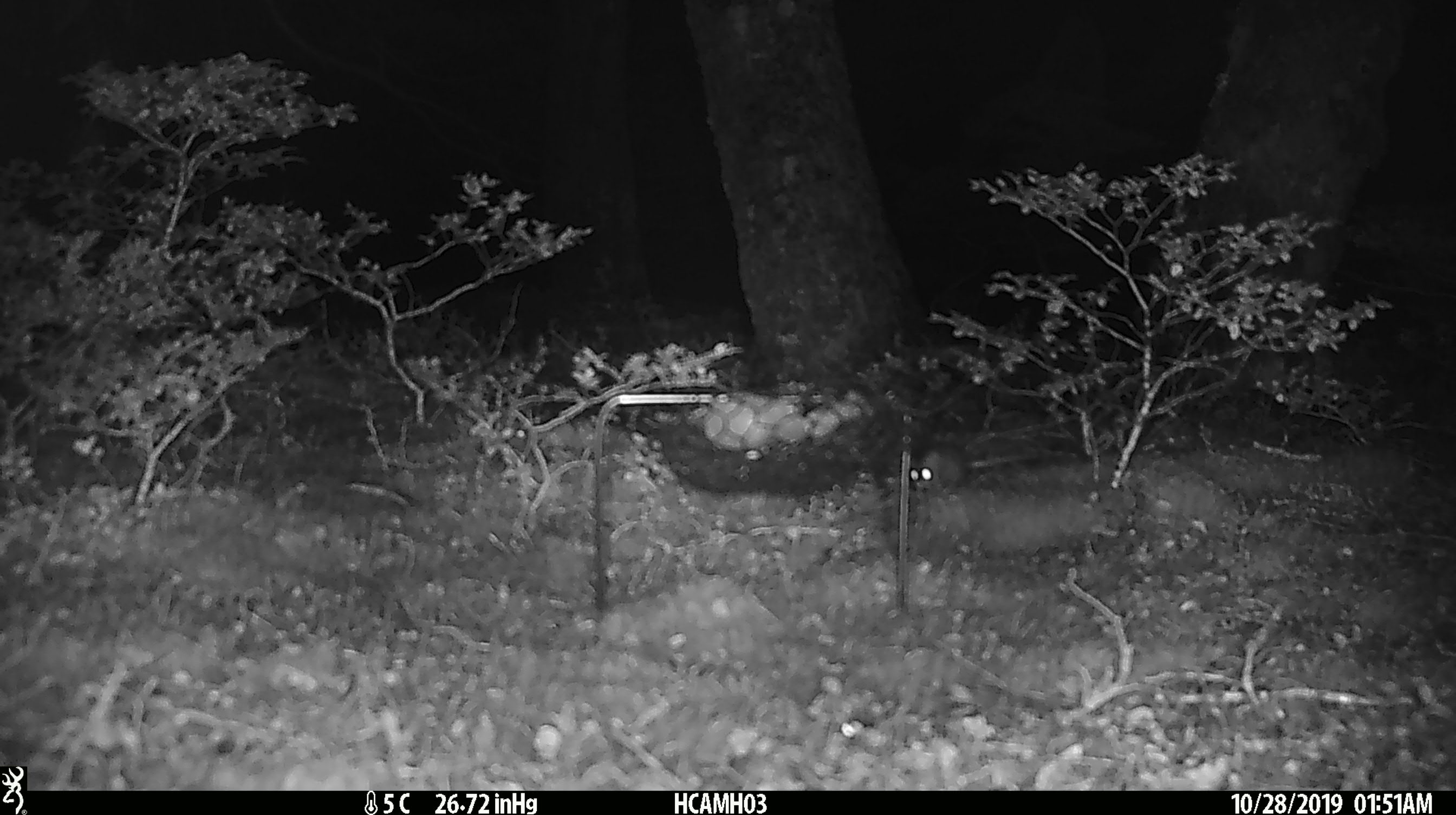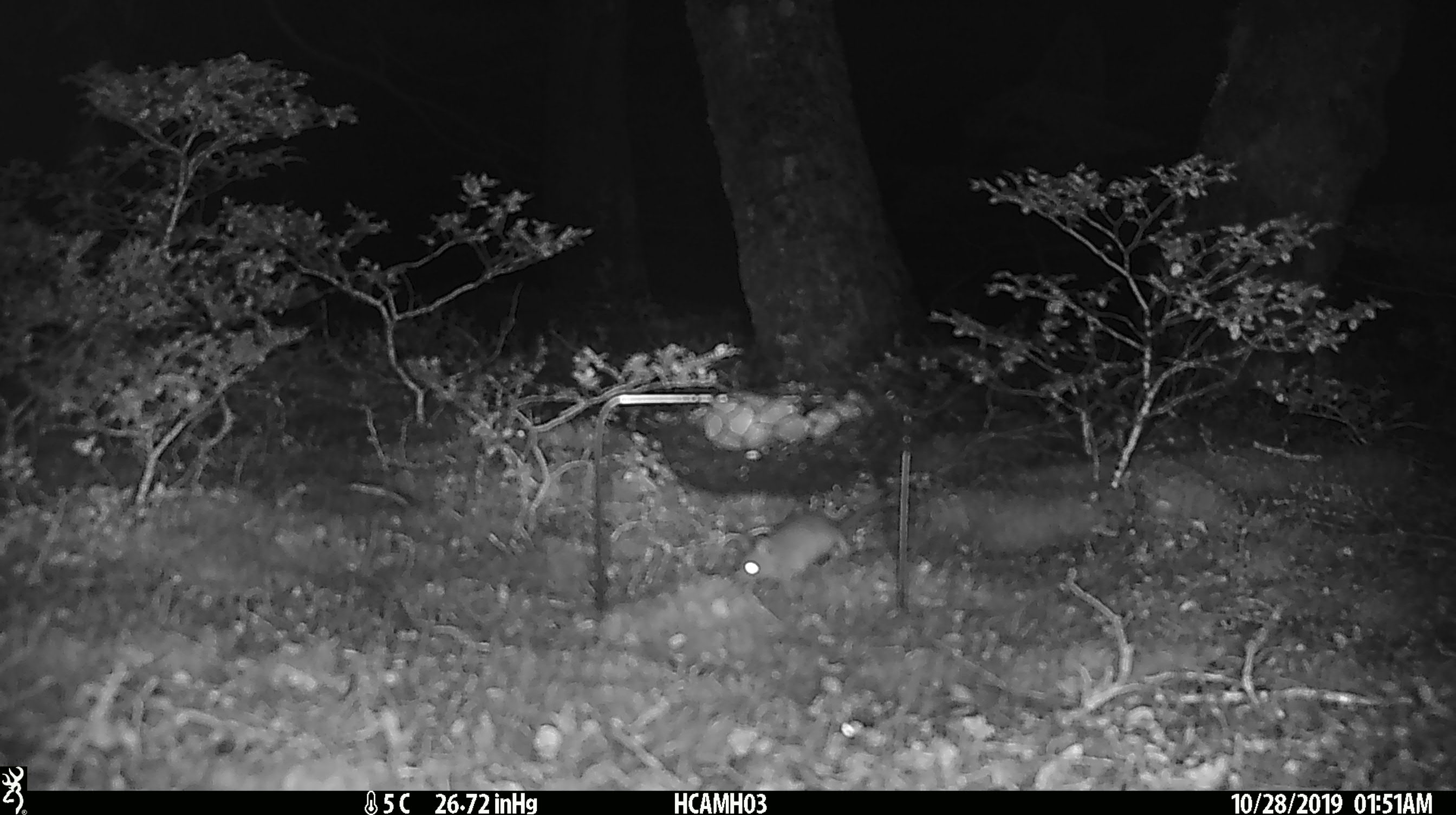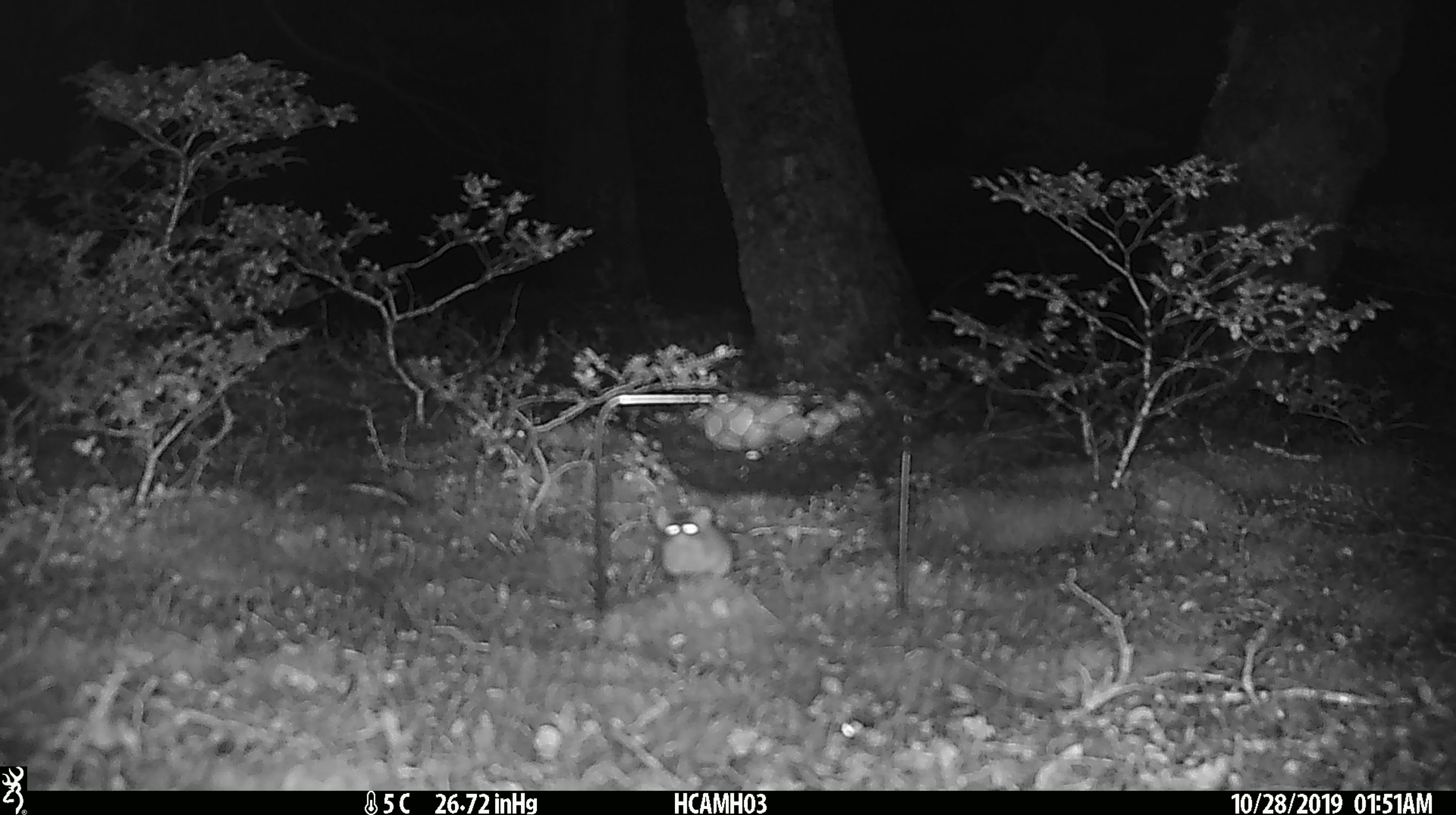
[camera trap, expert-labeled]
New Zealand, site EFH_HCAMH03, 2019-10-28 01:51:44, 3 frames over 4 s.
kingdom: Animalia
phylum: Chordata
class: Mammalia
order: Rodentia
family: Muridae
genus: Mus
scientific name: Mus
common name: mouse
Mouse (Mus).